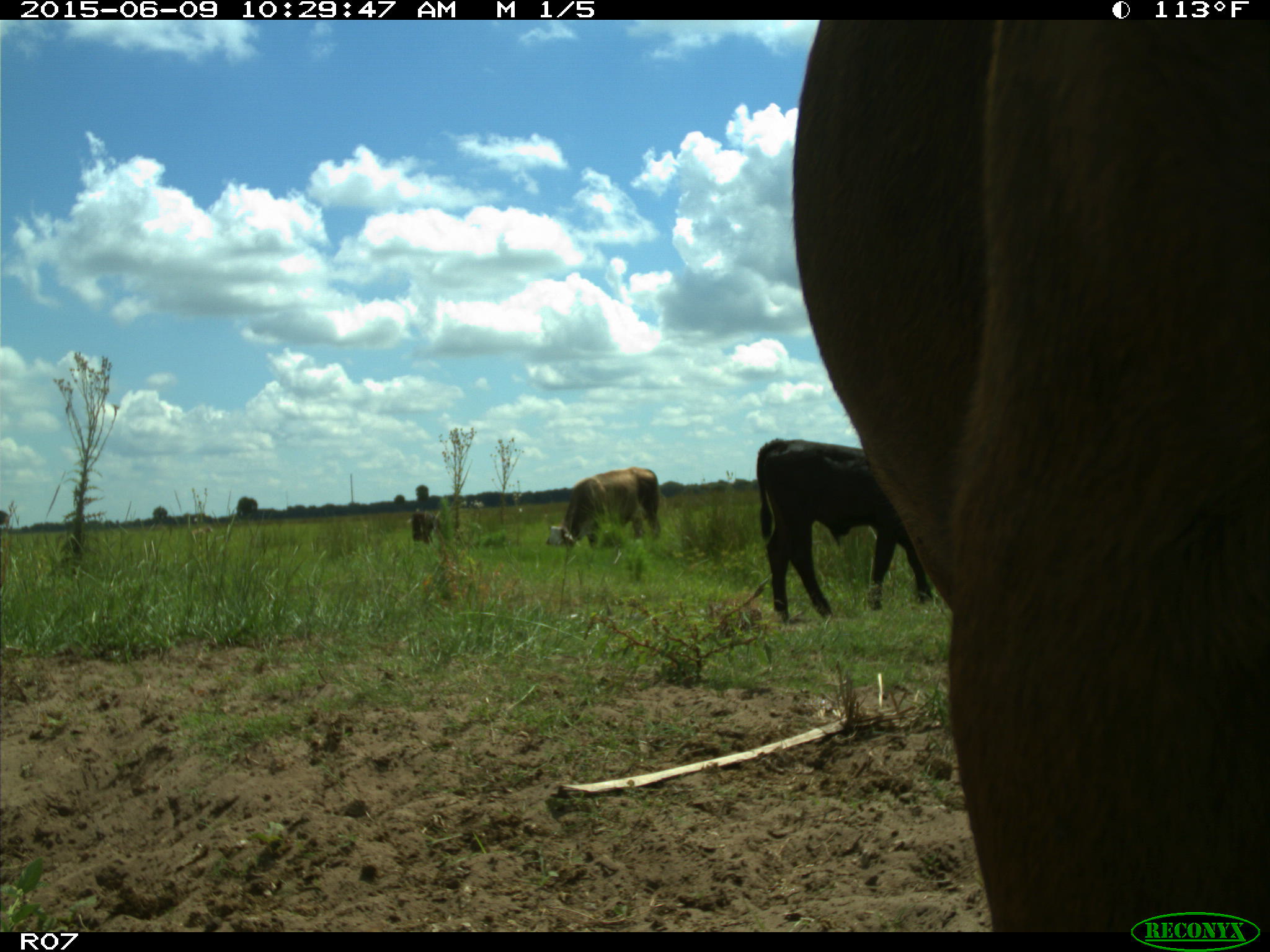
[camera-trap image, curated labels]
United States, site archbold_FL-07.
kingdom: Animalia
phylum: Chordata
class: Mammalia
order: Artiodactyla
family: Bovidae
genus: Bos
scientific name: Bos taurus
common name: domestic cow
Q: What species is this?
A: Bos taurus (domestic cow).